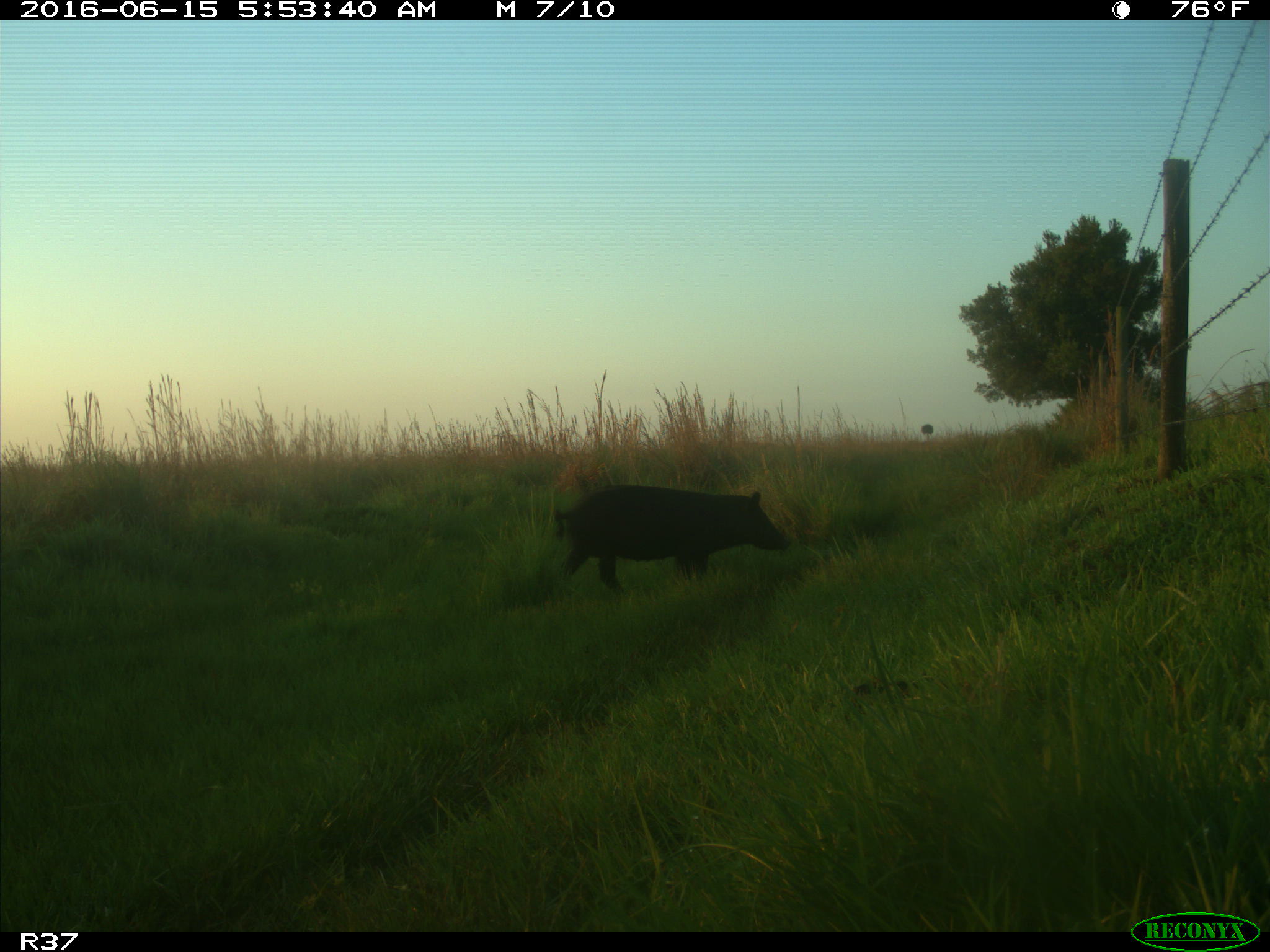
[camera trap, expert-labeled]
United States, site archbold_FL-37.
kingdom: Animalia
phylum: Chordata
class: Mammalia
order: Artiodactyla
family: Suidae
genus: Sus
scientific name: Sus scrofa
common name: wild boar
Sus scrofa (wild boar).